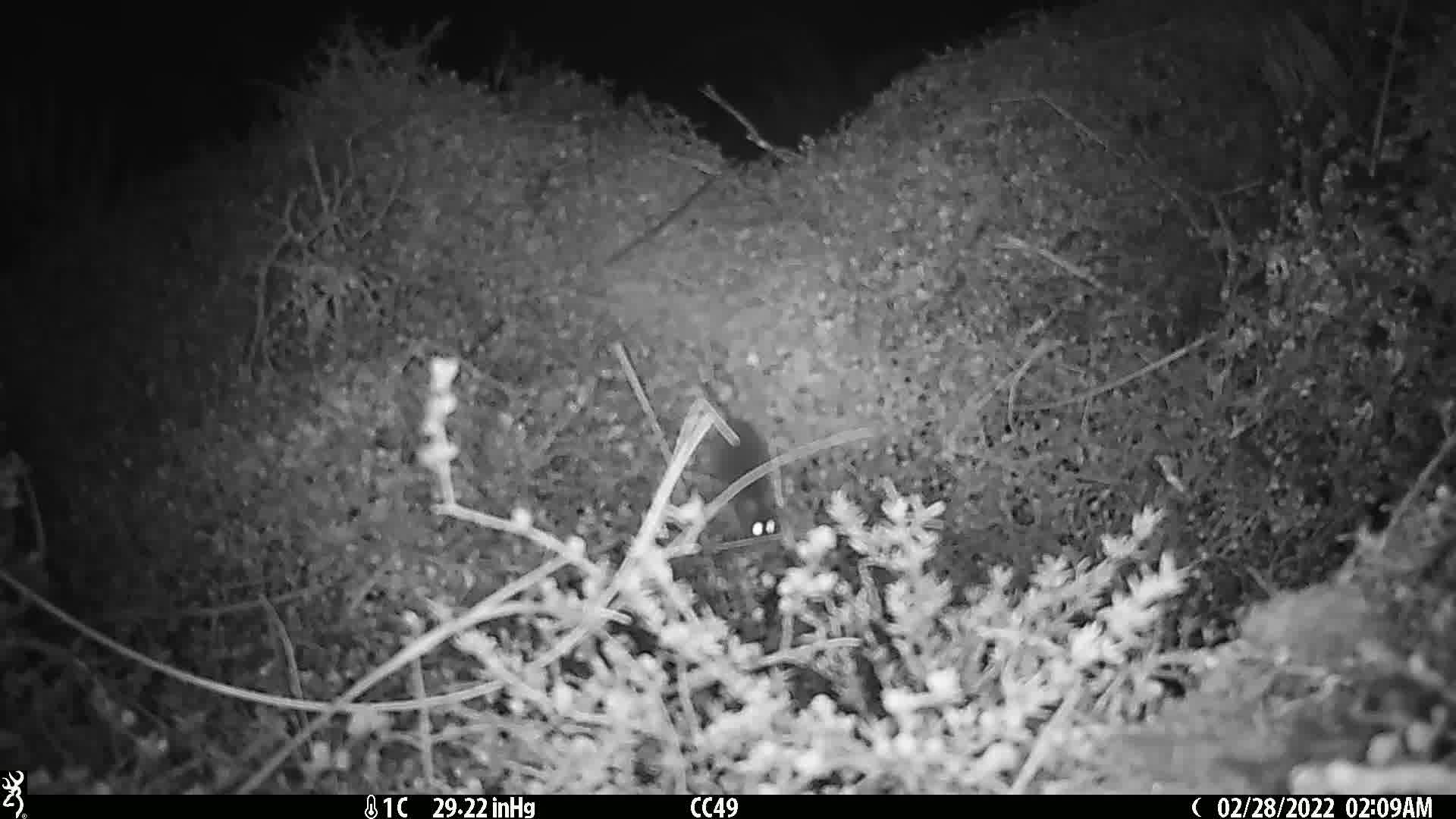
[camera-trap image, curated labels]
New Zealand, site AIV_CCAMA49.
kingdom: Animalia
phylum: Chordata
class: Mammalia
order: Rodentia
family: Muridae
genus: Mus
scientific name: Mus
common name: mouse